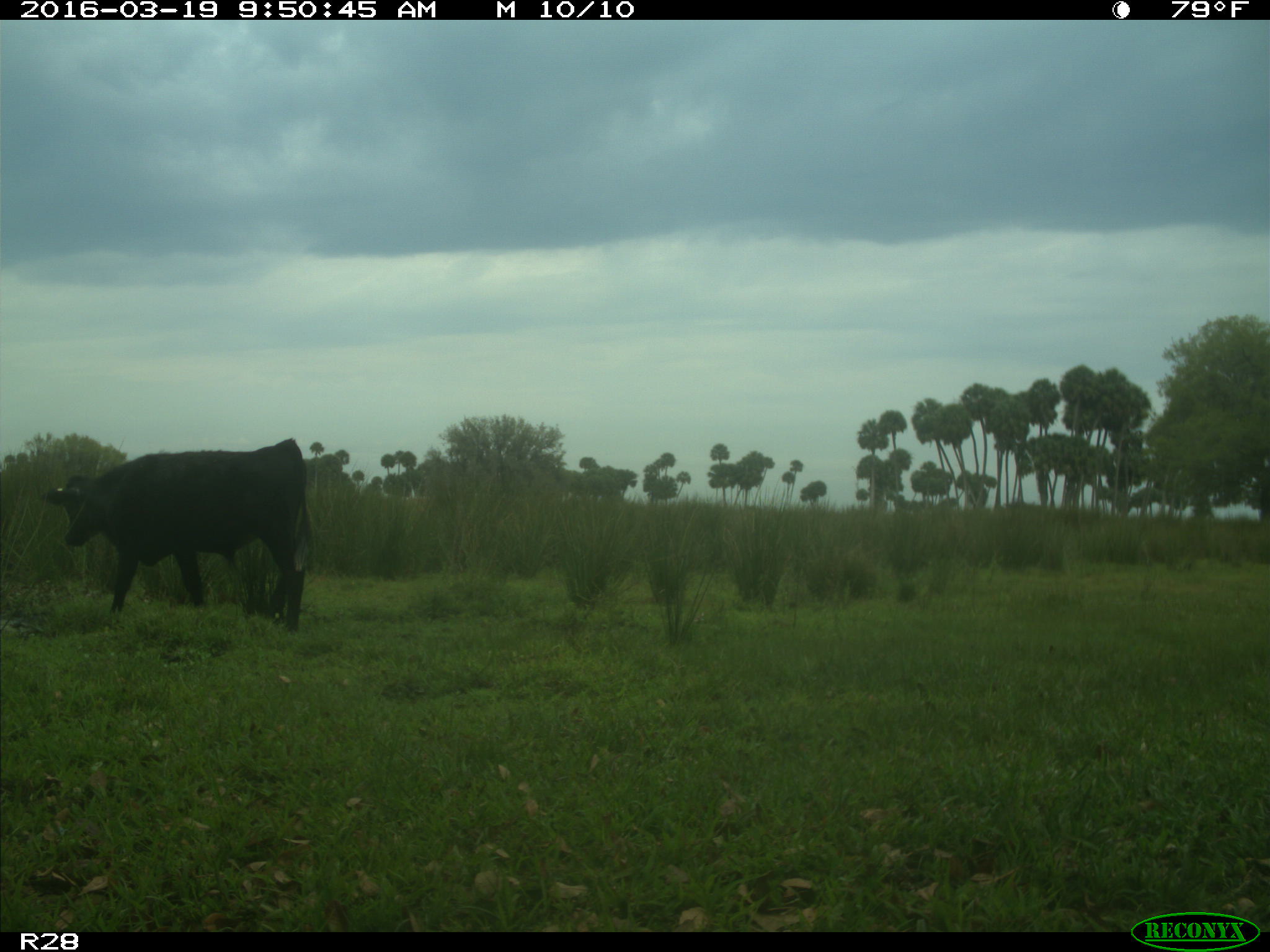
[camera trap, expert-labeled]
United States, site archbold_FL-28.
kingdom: Animalia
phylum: Chordata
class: Mammalia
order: Artiodactyla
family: Bovidae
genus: Bos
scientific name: Bos taurus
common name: domestic cow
Bos taurus (domestic cow).